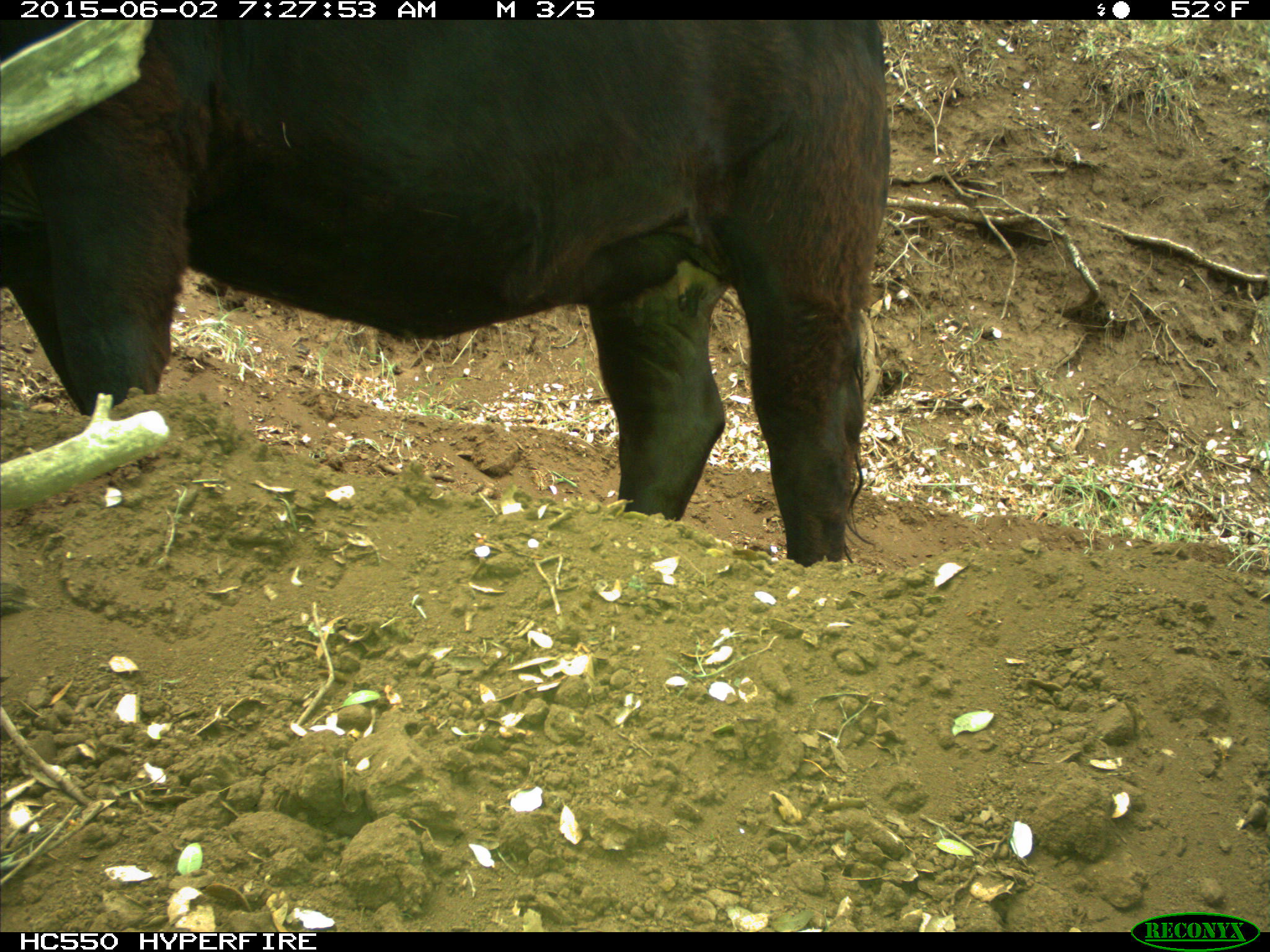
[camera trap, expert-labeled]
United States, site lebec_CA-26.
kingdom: Animalia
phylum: Chordata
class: Mammalia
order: Artiodactyla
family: Bovidae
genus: Bos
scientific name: Bos taurus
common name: domestic cow